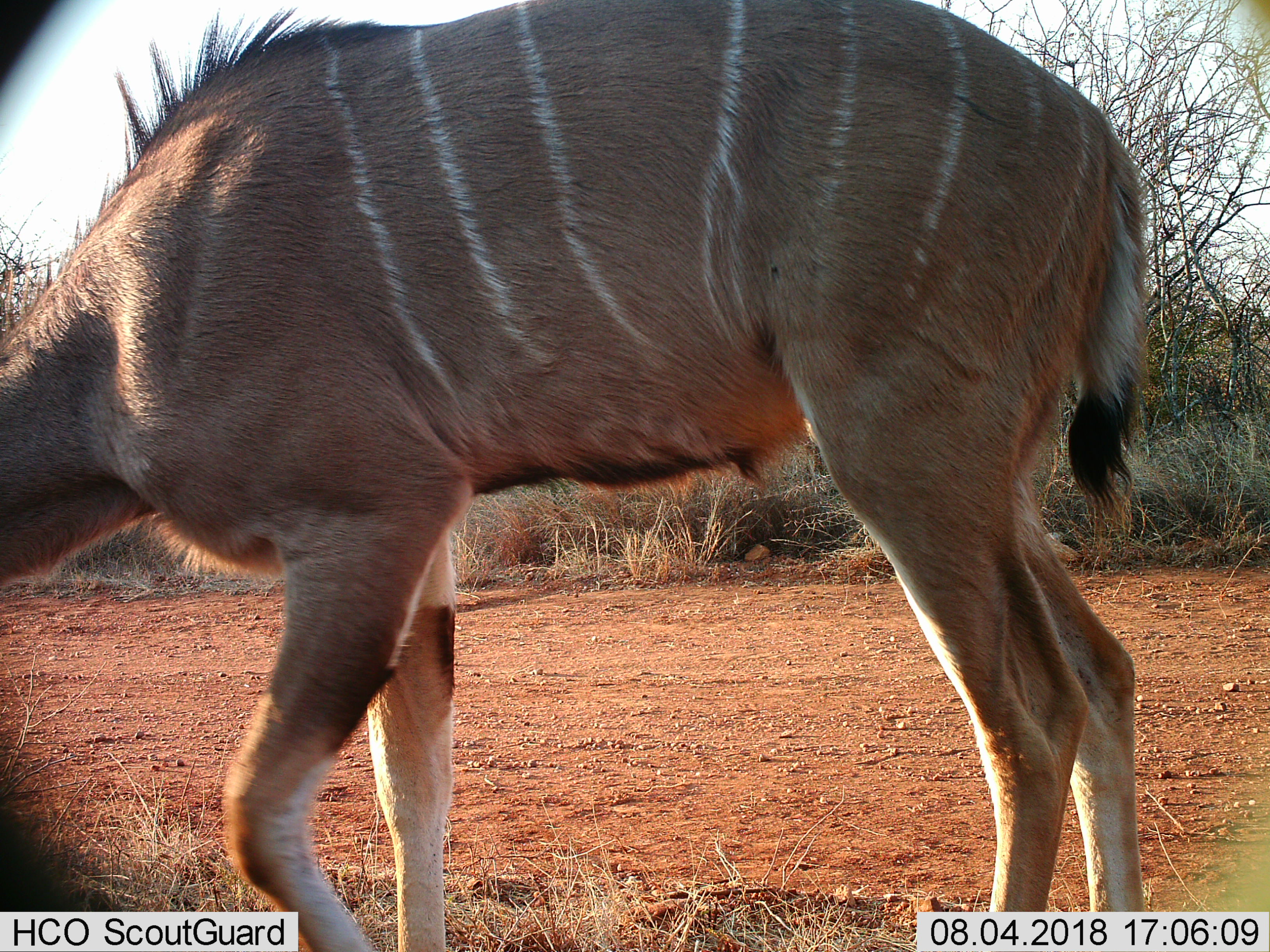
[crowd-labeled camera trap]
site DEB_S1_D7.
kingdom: Animalia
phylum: Chordata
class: Mammalia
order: Artiodactyla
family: Bovidae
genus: Tragelaphus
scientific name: Tragelaphus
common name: kudu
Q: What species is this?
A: Kudu (Tragelaphus).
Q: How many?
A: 1.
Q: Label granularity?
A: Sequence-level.